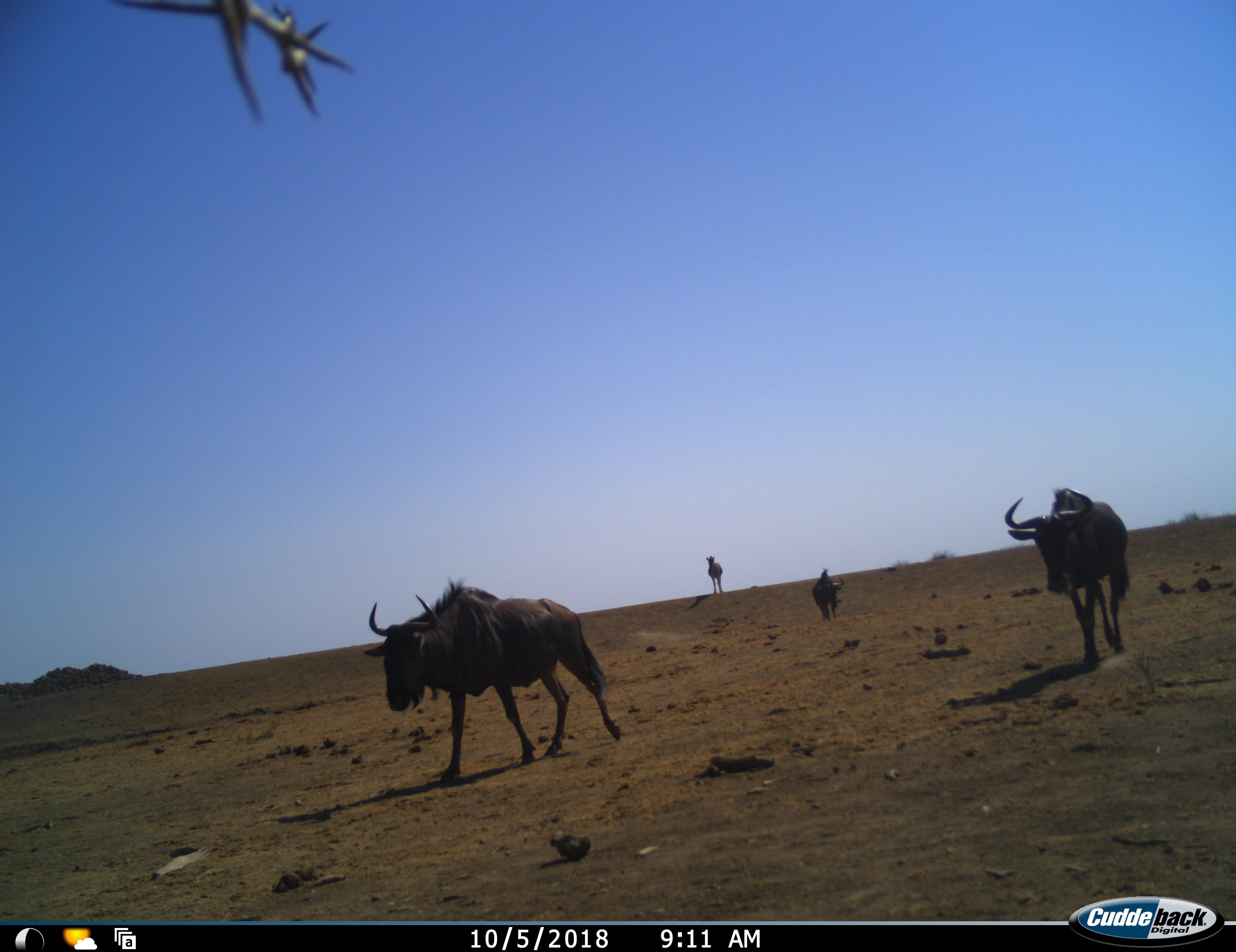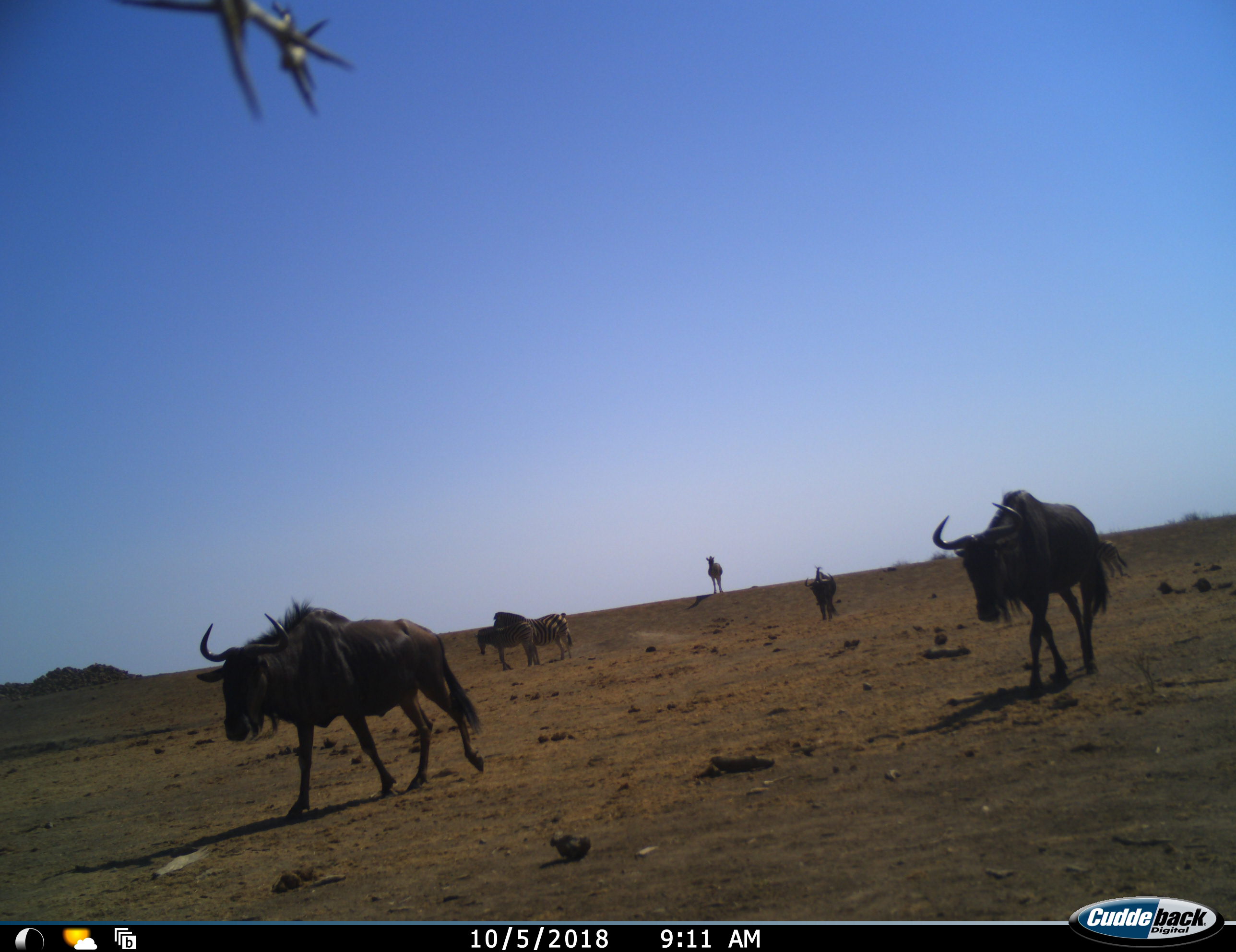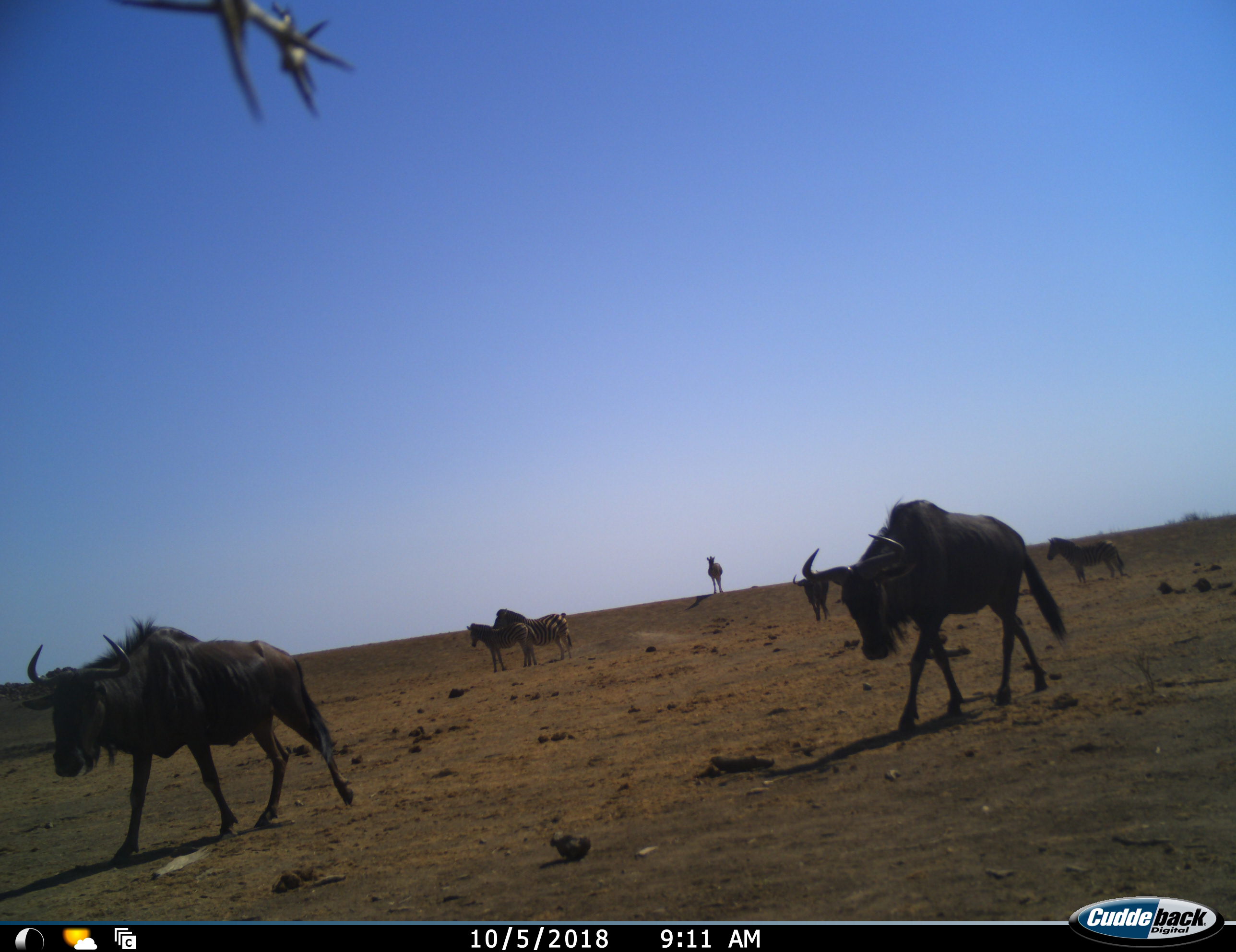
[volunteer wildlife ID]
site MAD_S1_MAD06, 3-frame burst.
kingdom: Animalia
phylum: Chordata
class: Mammalia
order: Artiodactyla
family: Bovidae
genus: Connochaetes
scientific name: Connochaetes taurinus taurinus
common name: blue wildebeest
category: wildebeestblue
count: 3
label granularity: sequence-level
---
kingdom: Animalia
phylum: Chordata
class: Mammalia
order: Perissodactyla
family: Equidae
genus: Equus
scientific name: Equus quagga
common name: plains zebra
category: zebraplains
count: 4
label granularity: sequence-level